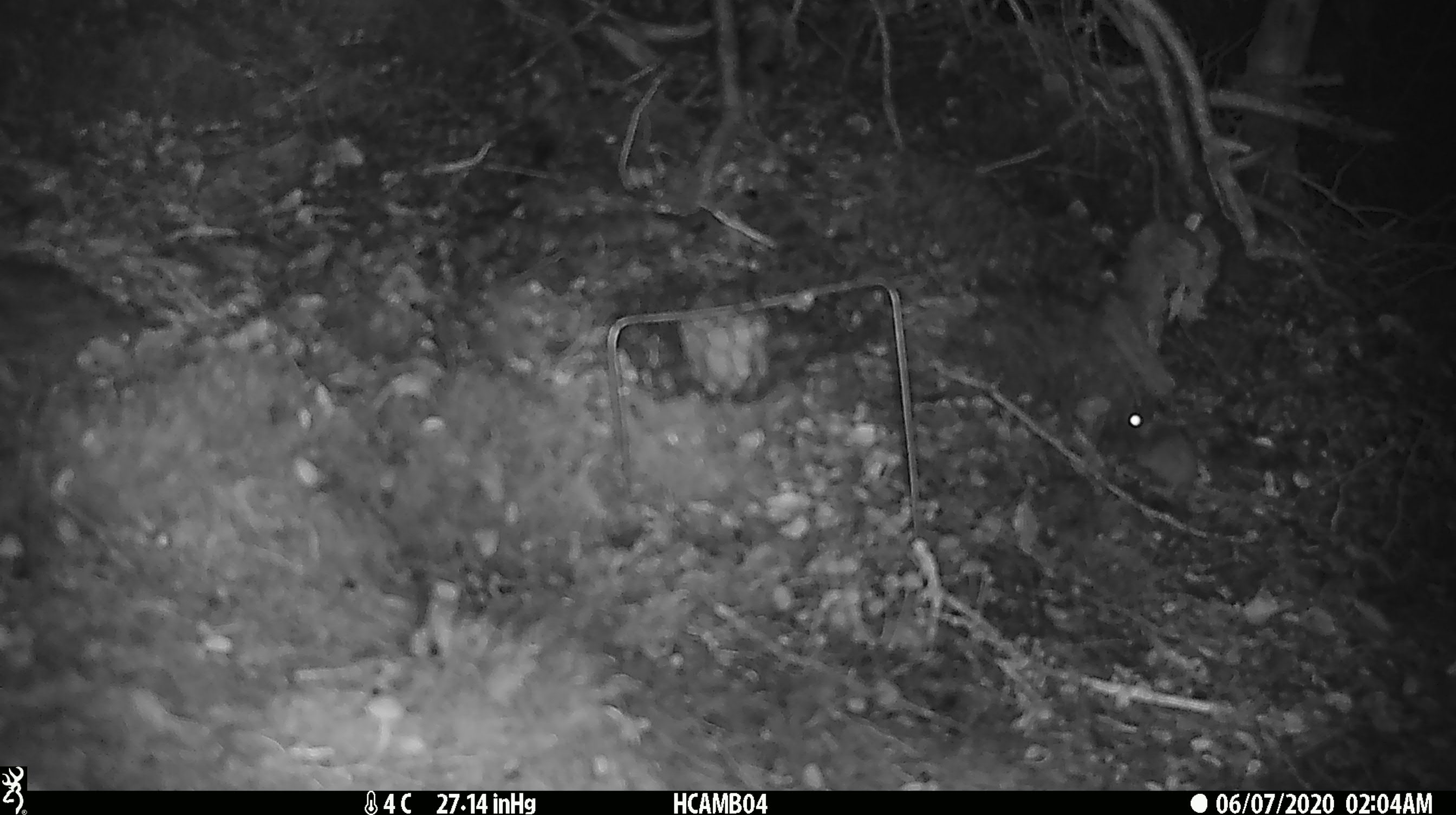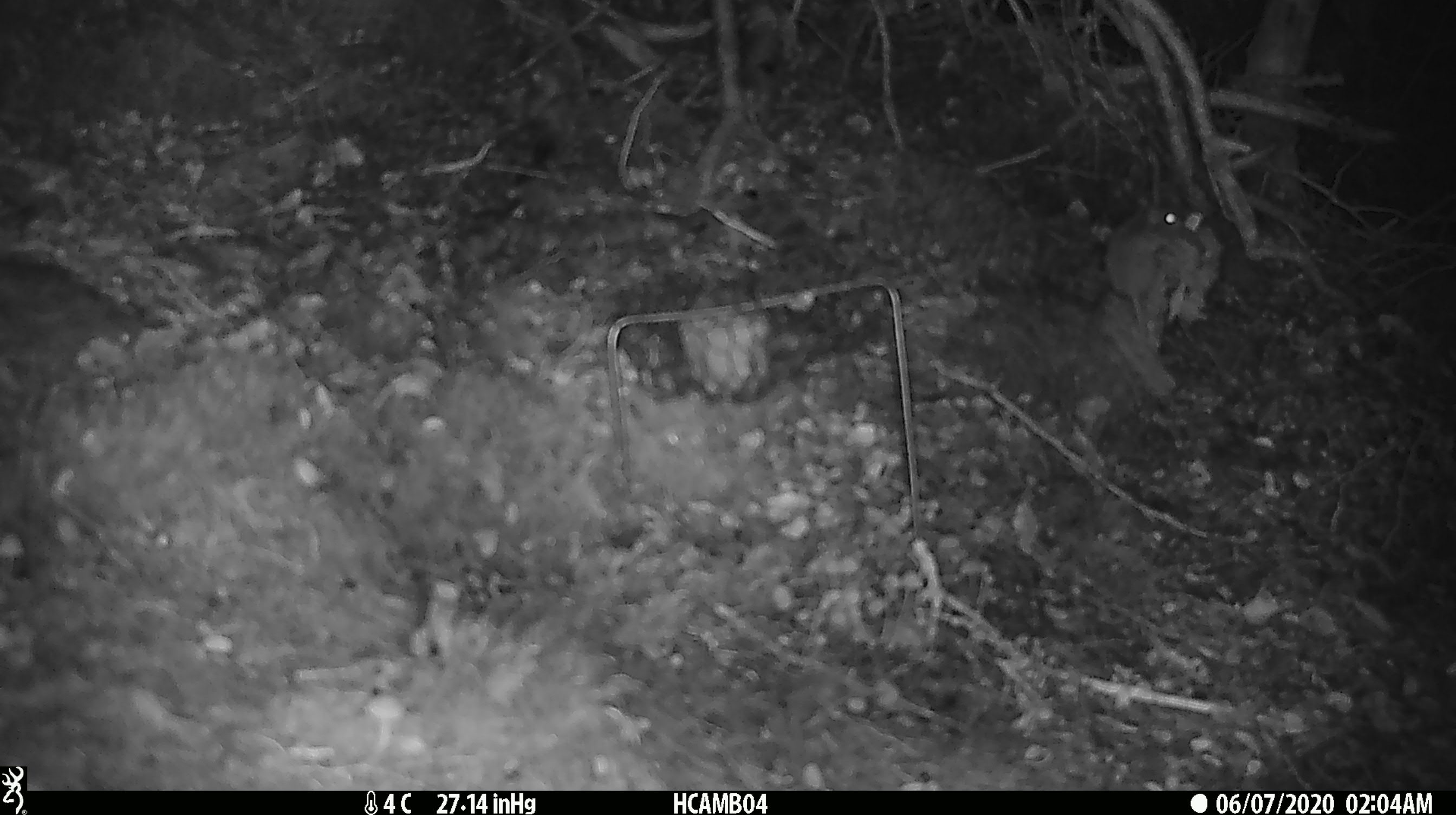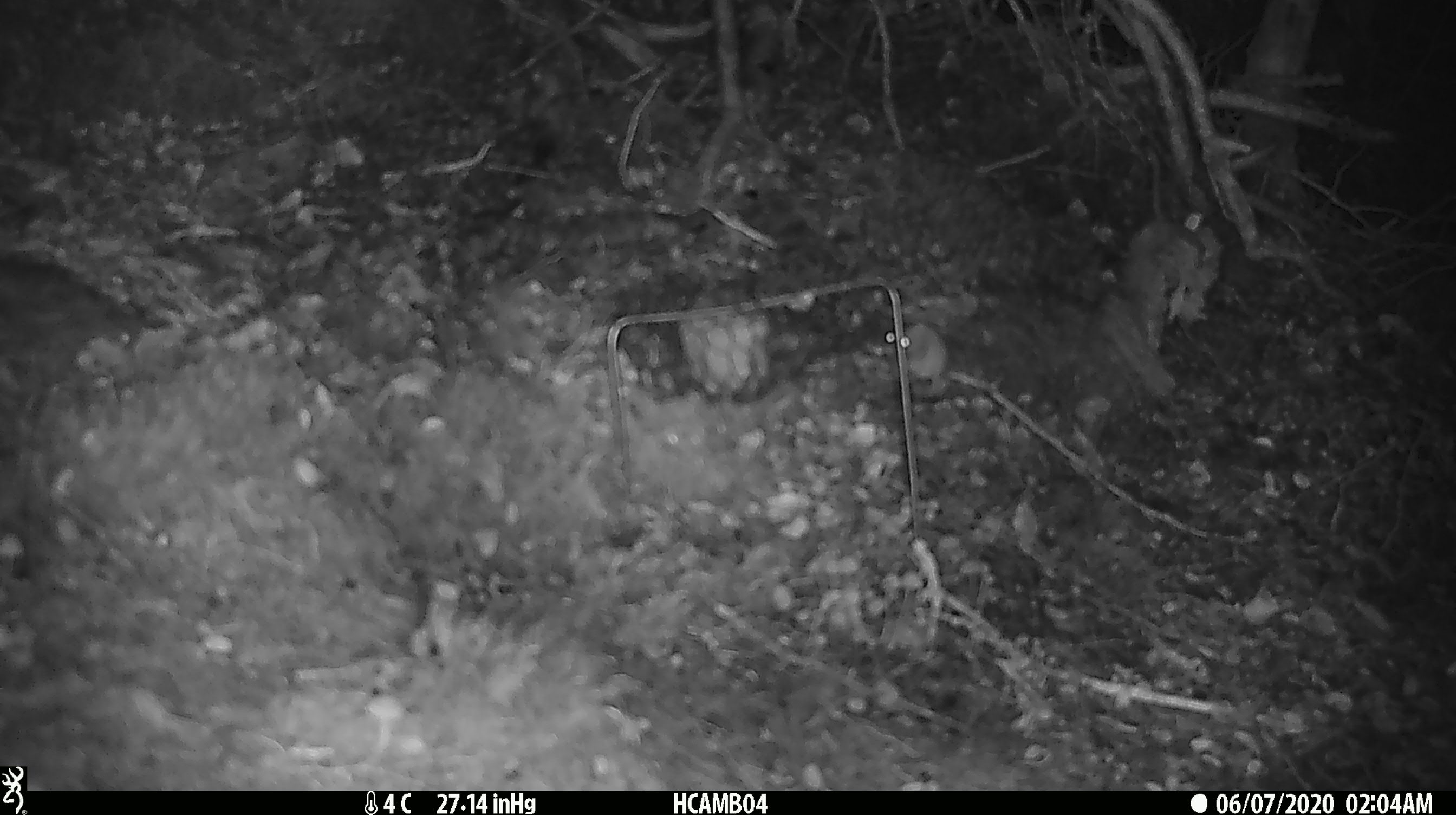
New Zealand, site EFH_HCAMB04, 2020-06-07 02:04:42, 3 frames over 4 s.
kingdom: Animalia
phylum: Chordata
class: Mammalia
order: Rodentia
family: Muridae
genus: Mus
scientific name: Mus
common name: mouse